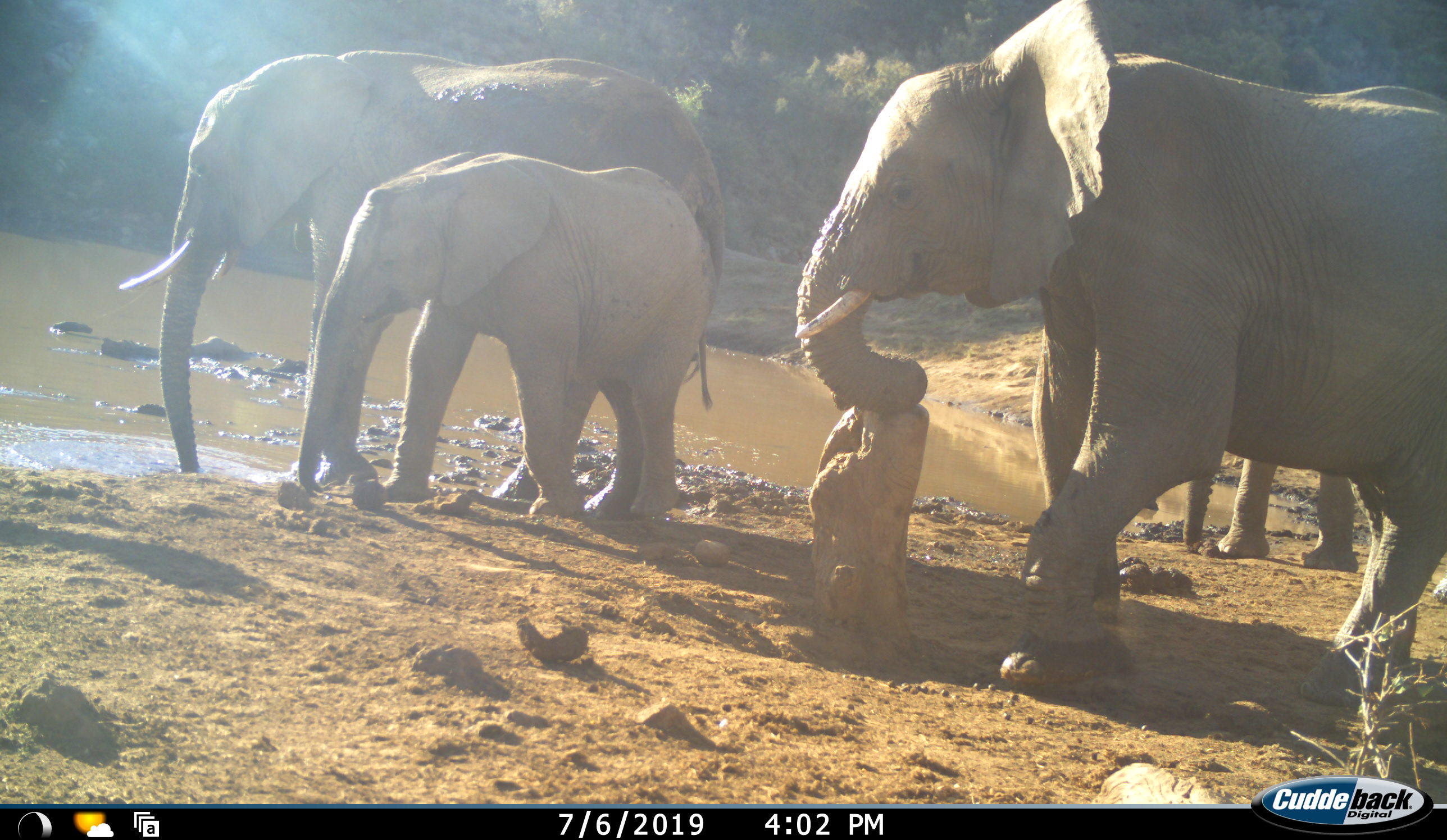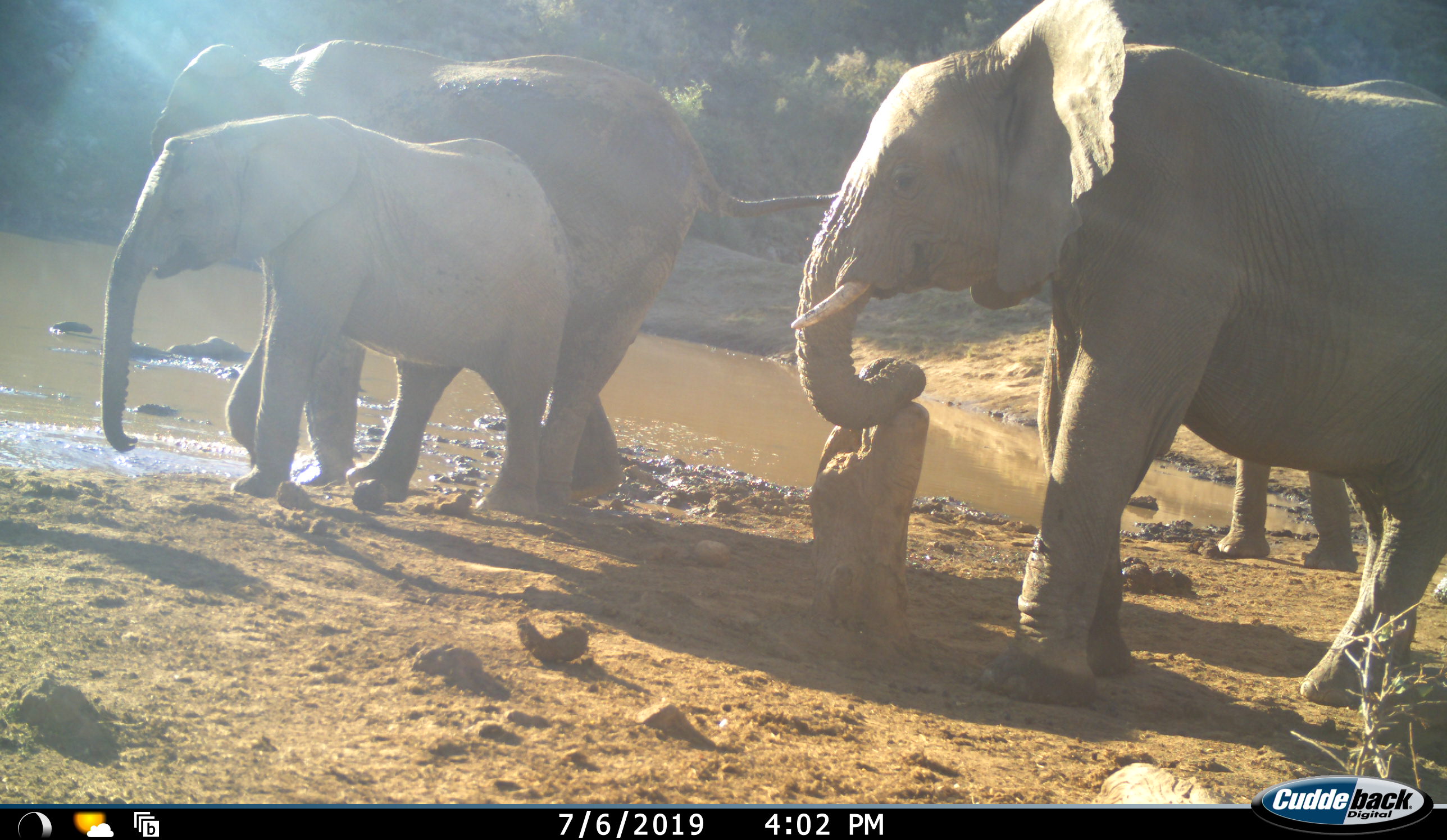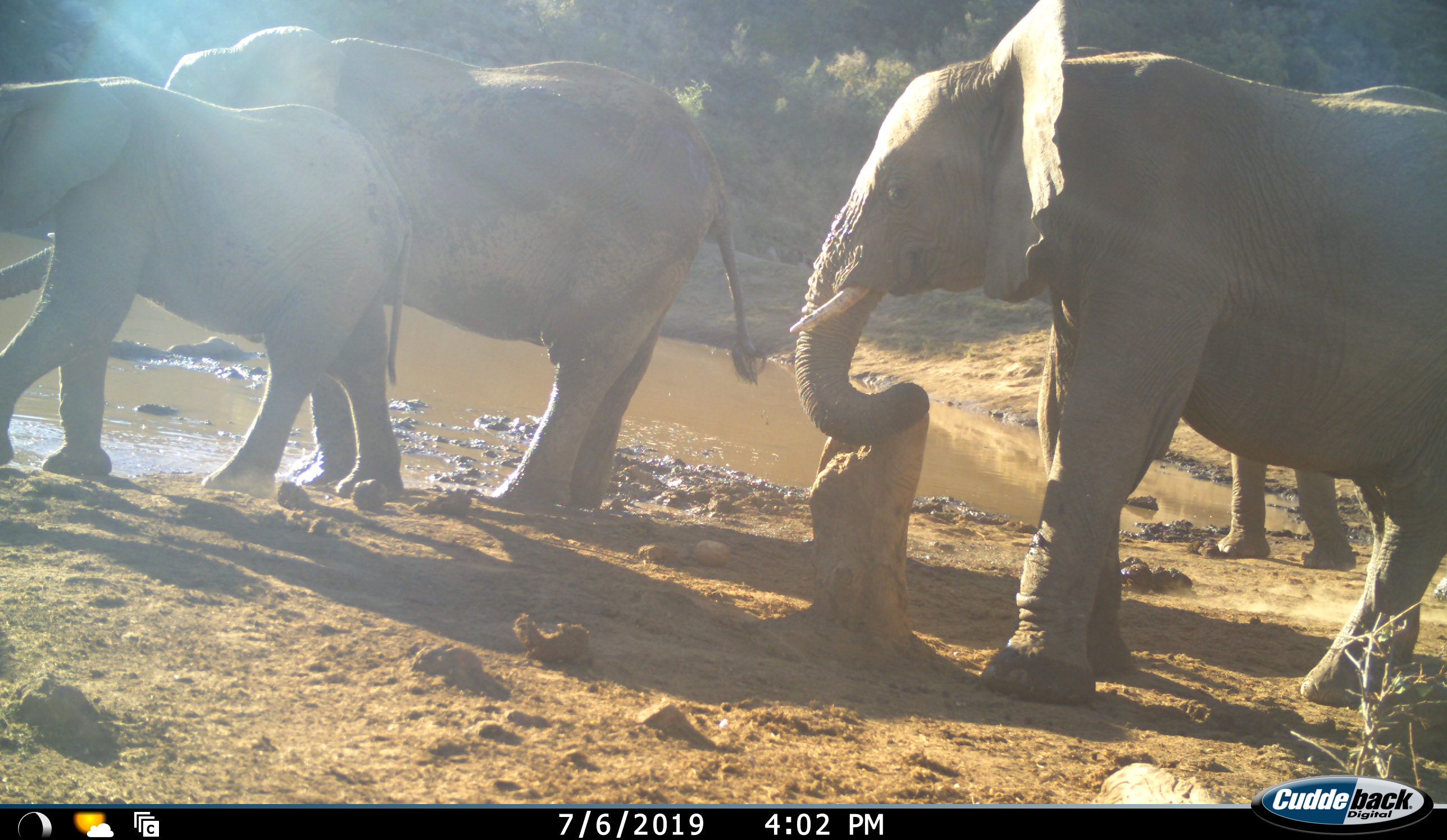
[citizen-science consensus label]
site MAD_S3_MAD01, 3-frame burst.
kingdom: Animalia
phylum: Chordata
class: Mammalia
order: Proboscidea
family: Elephantidae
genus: Loxodonta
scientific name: Loxodonta africana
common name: african bush elephant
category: elephant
Elephant (african bush elephant) (Loxodonta africana), count 4. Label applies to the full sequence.